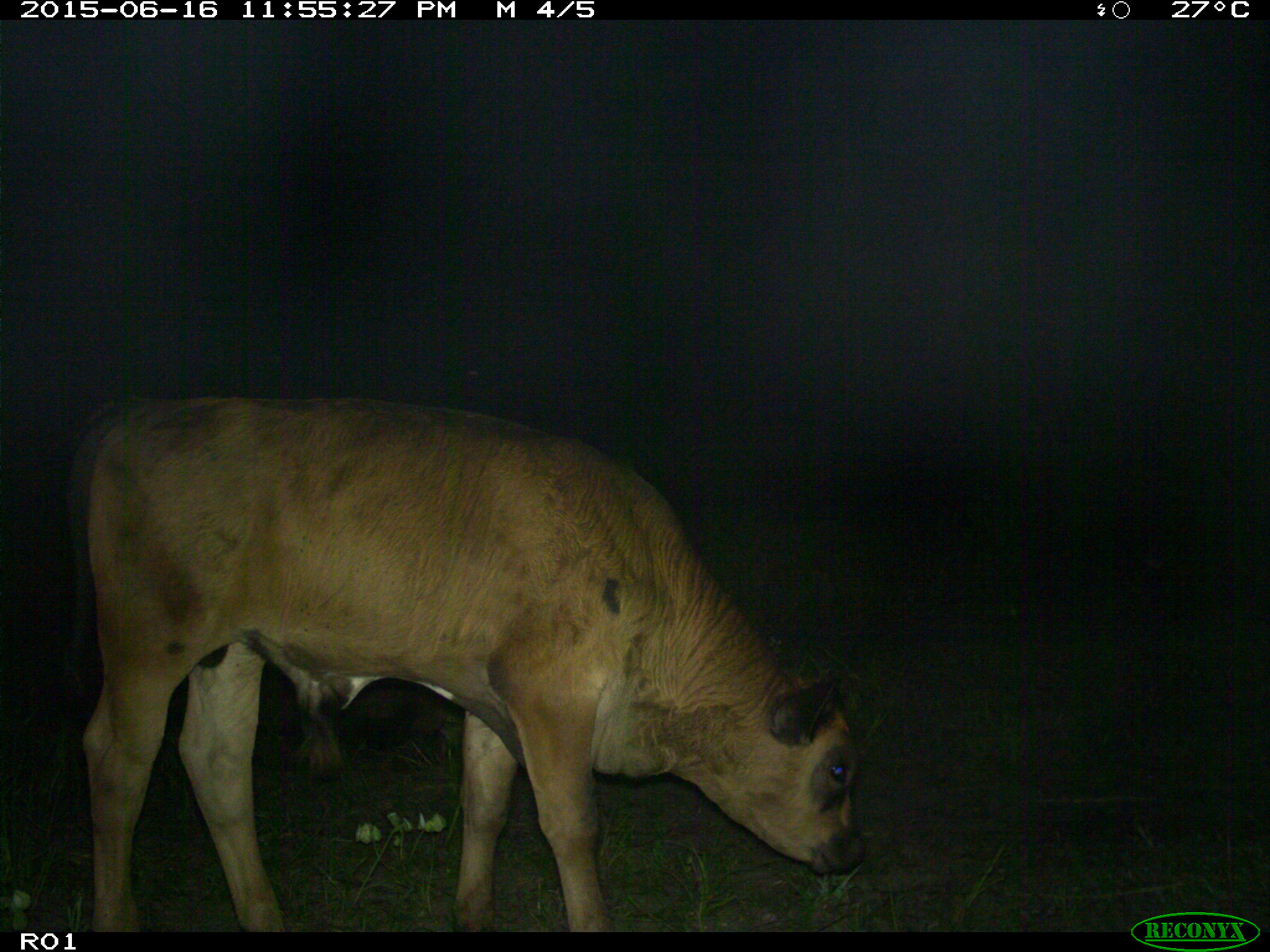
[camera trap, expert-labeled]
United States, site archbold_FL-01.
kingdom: Animalia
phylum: Chordata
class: Mammalia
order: Artiodactyla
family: Bovidae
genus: Bos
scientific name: Bos taurus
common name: domestic cow